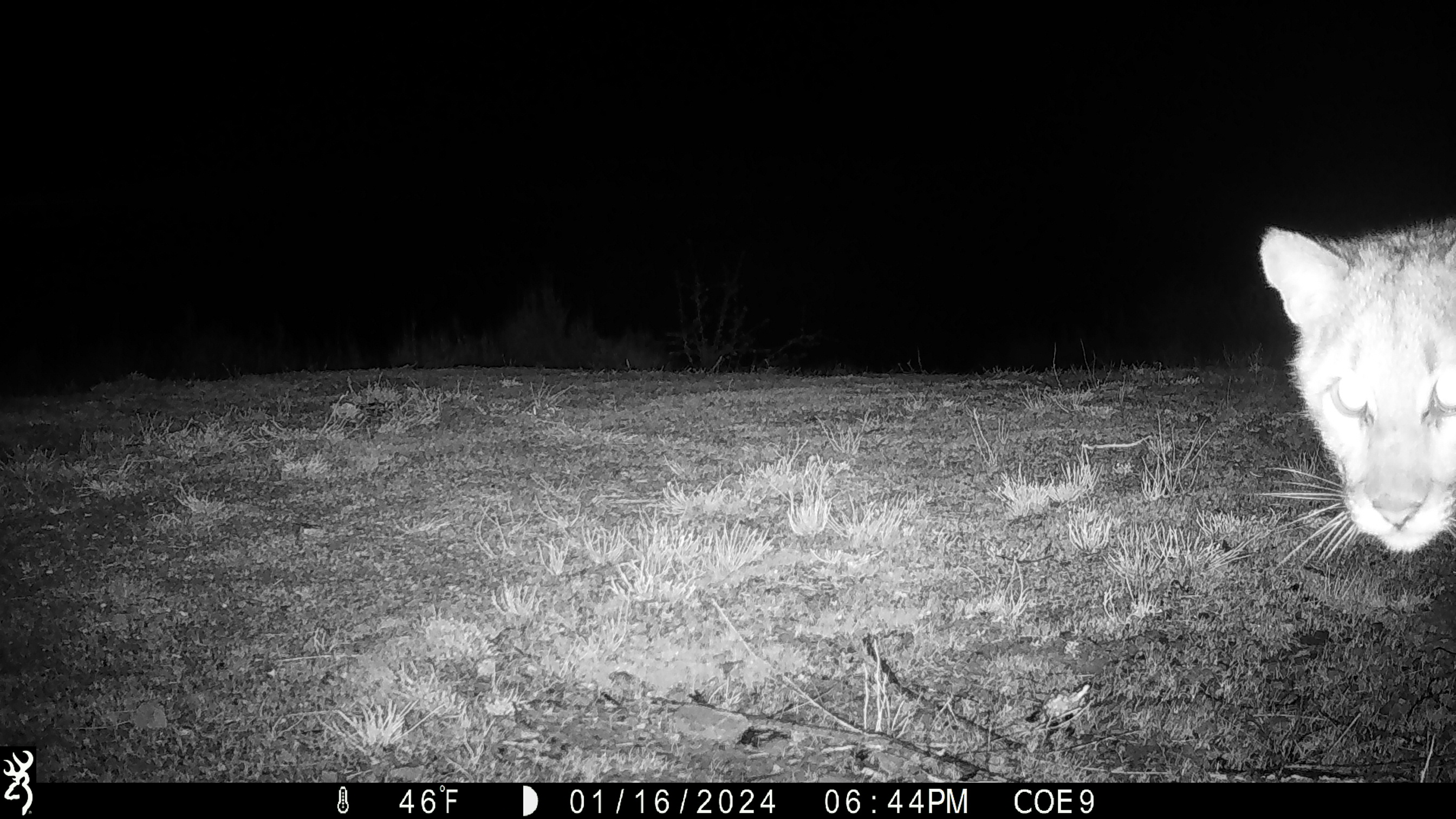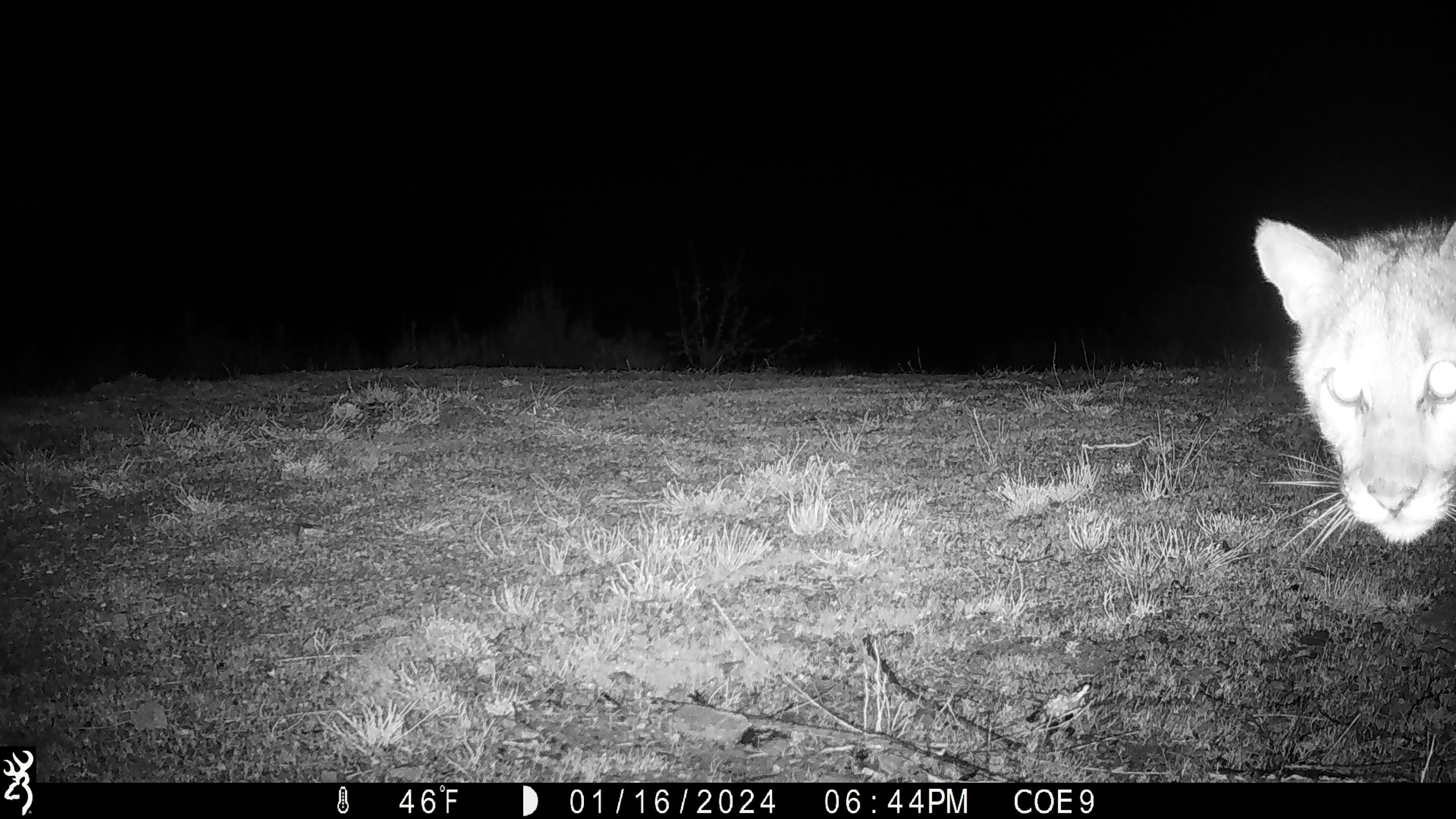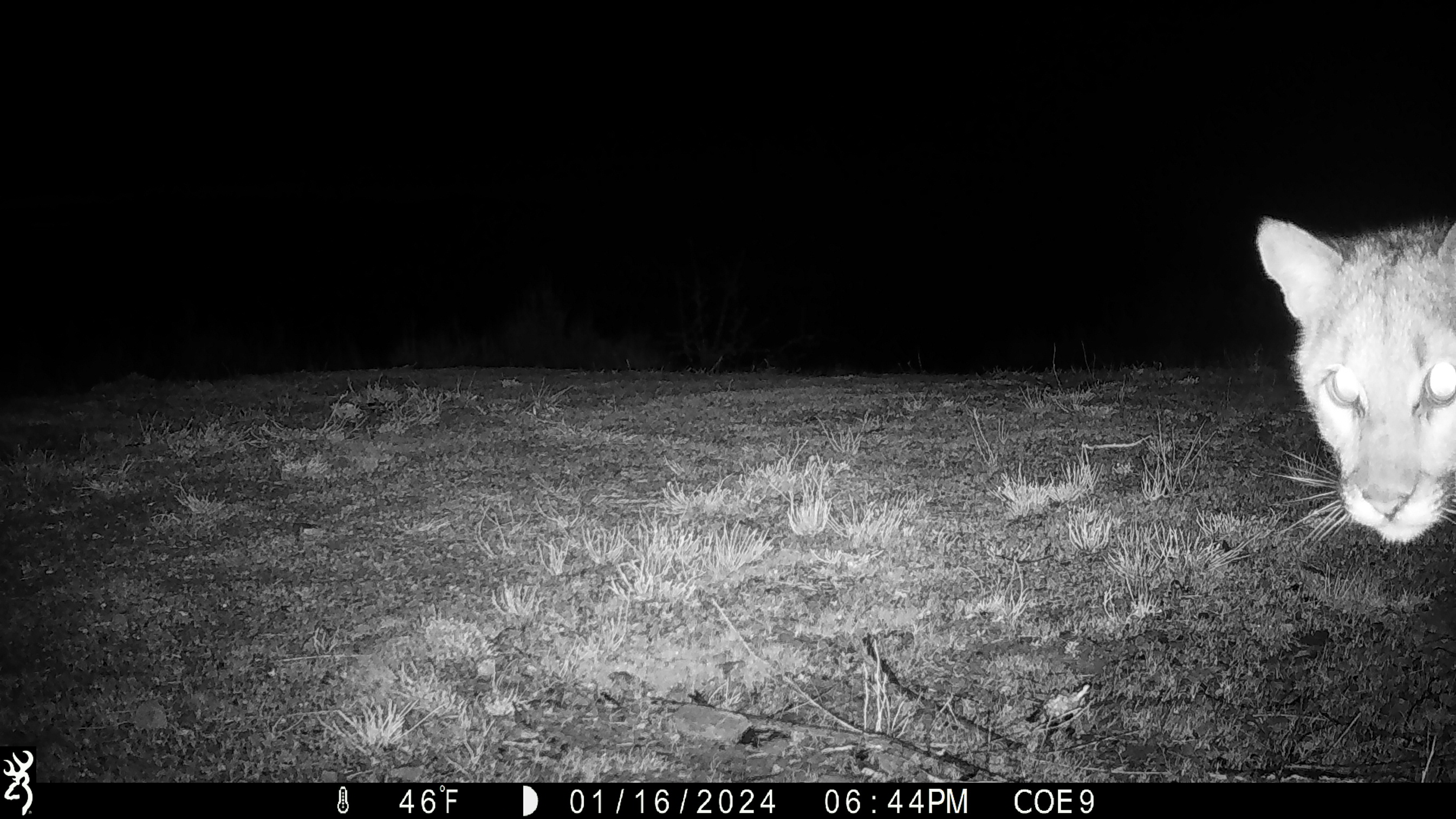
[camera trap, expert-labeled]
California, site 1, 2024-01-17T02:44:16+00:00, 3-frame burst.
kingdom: Animalia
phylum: Chordata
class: Mammalia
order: Carnivora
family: Felidae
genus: Puma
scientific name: Puma concolor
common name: puma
Puma (Puma concolor).